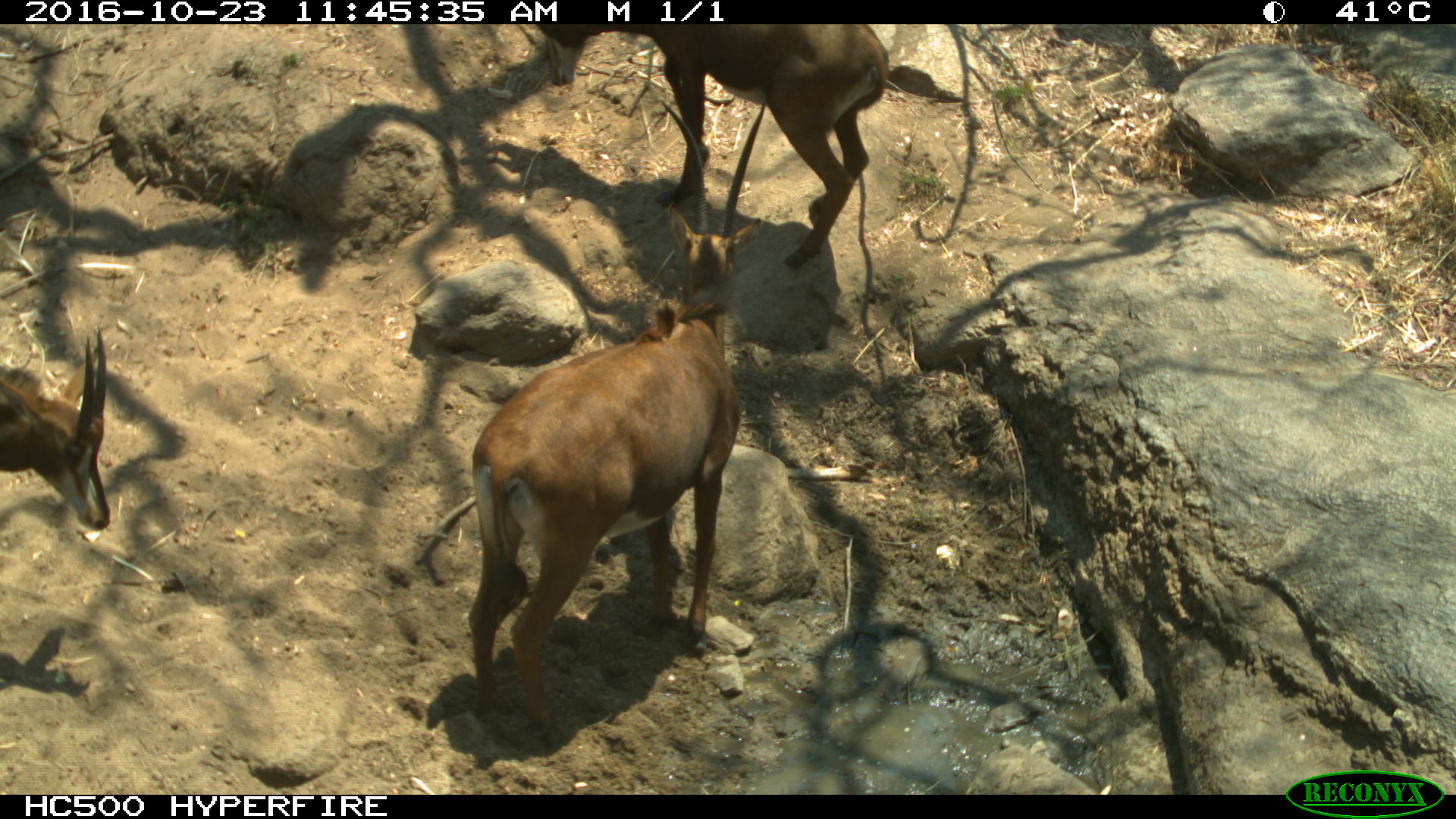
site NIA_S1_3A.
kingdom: Animalia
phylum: Chordata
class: Mammalia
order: Artiodactyla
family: Bovidae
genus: Hippotragus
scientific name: Hippotragus niger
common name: sable antelope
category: sable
Sable (sable antelope) (Hippotragus niger), count 3. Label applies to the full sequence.